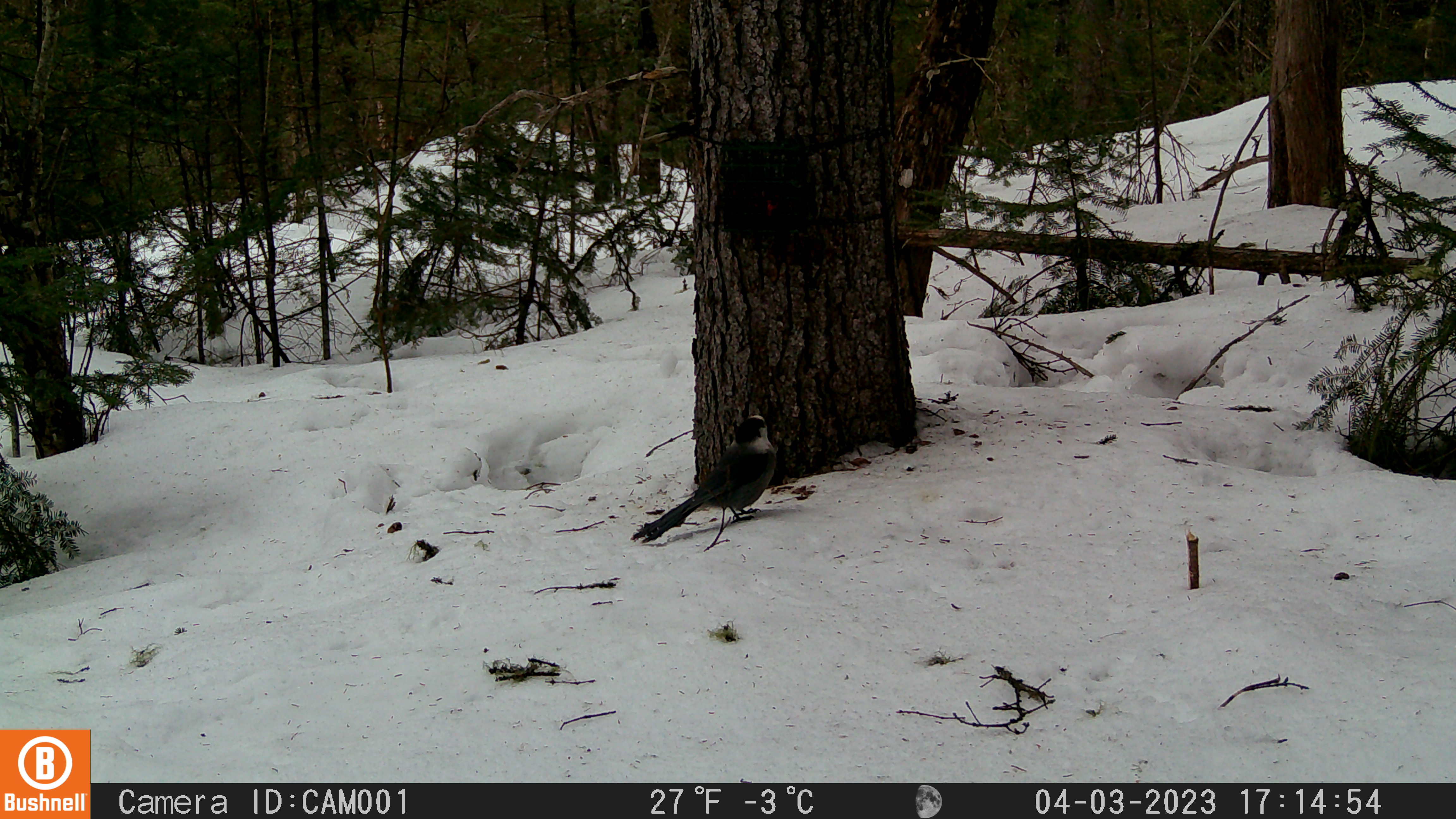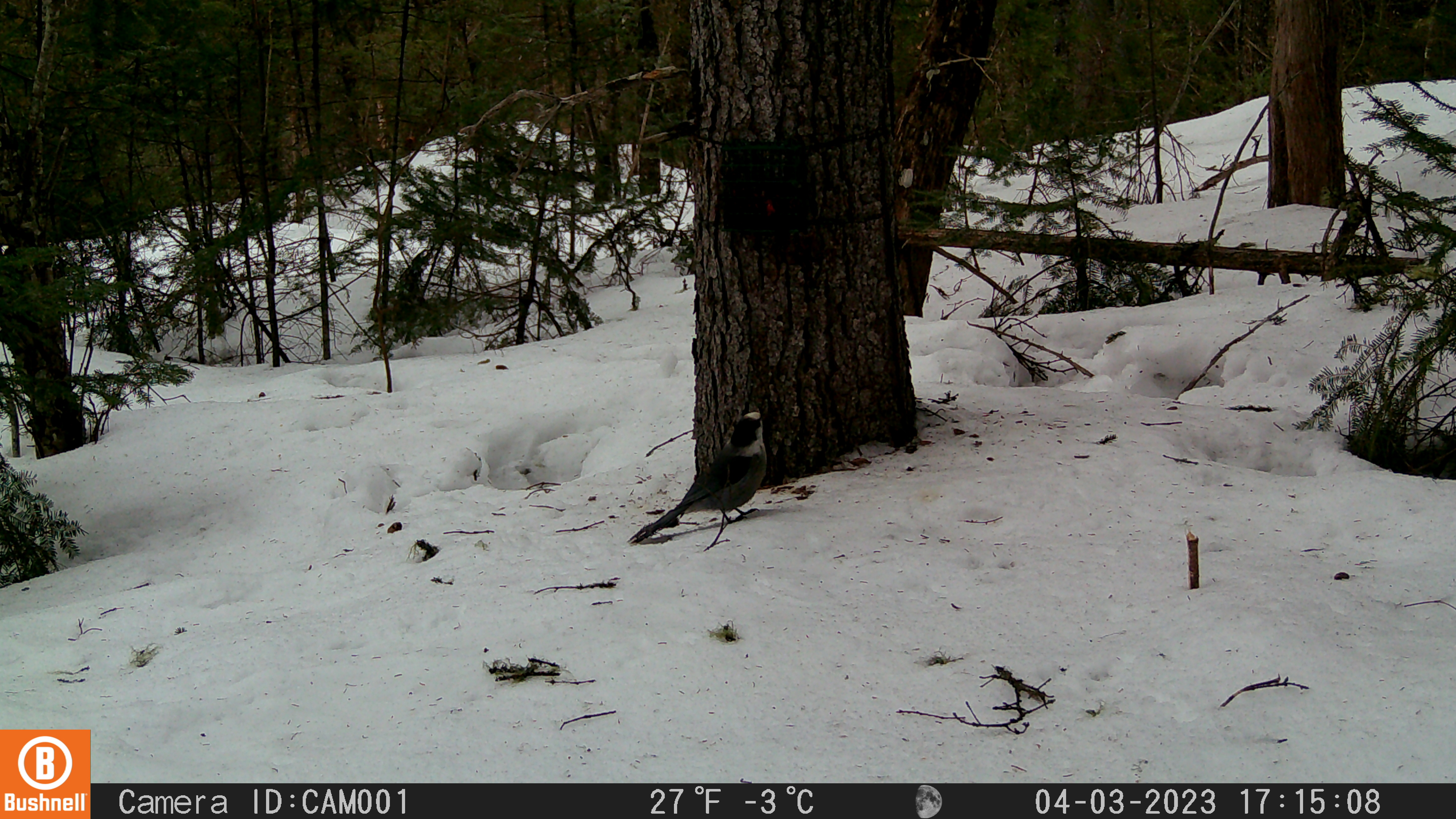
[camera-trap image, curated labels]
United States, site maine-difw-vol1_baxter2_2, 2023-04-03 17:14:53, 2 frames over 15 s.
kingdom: Animalia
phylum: Chordata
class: Aves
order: Passeriformes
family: Corvidae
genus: Perisoreus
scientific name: Perisoreus canadensis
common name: canada jay